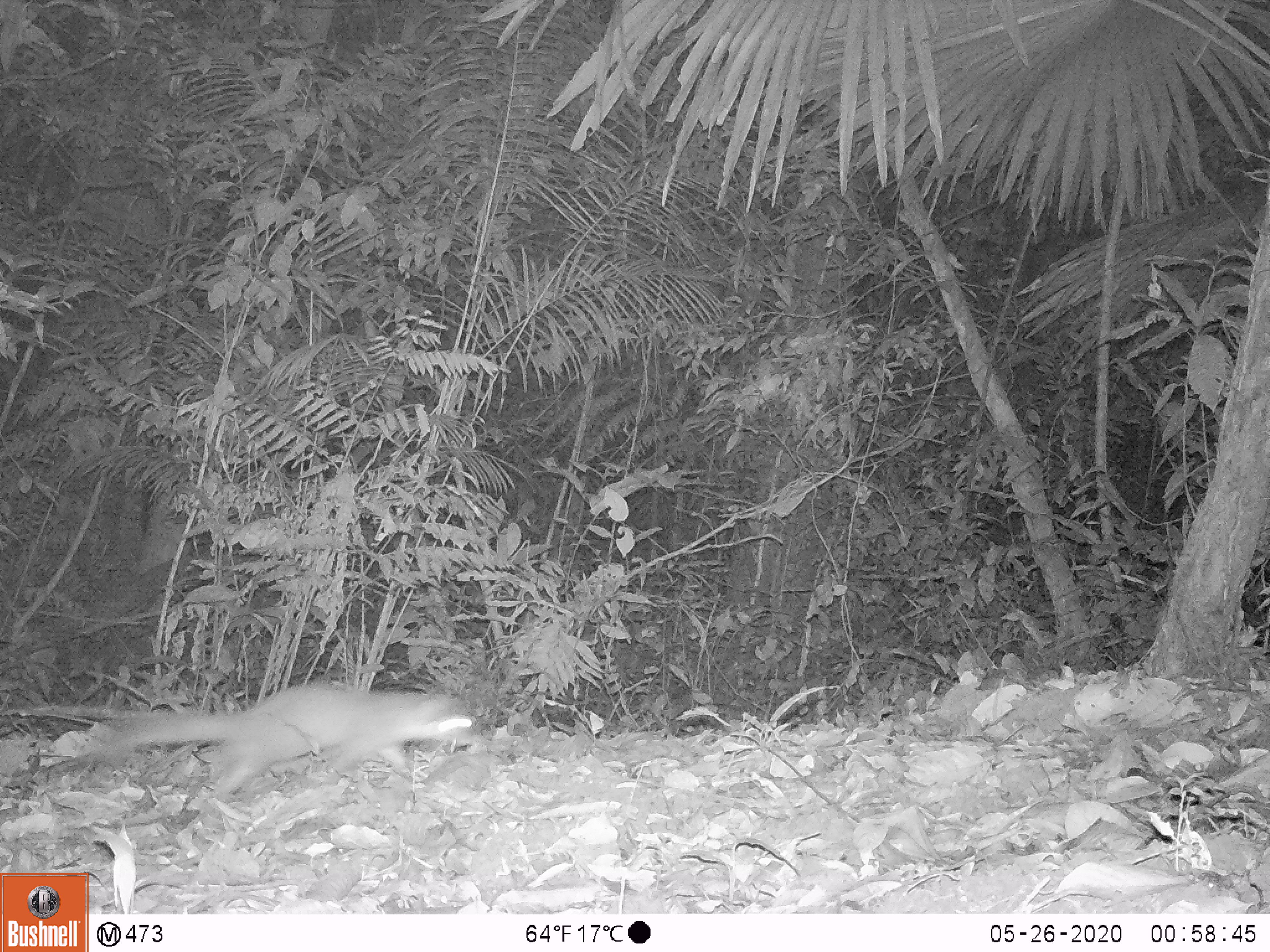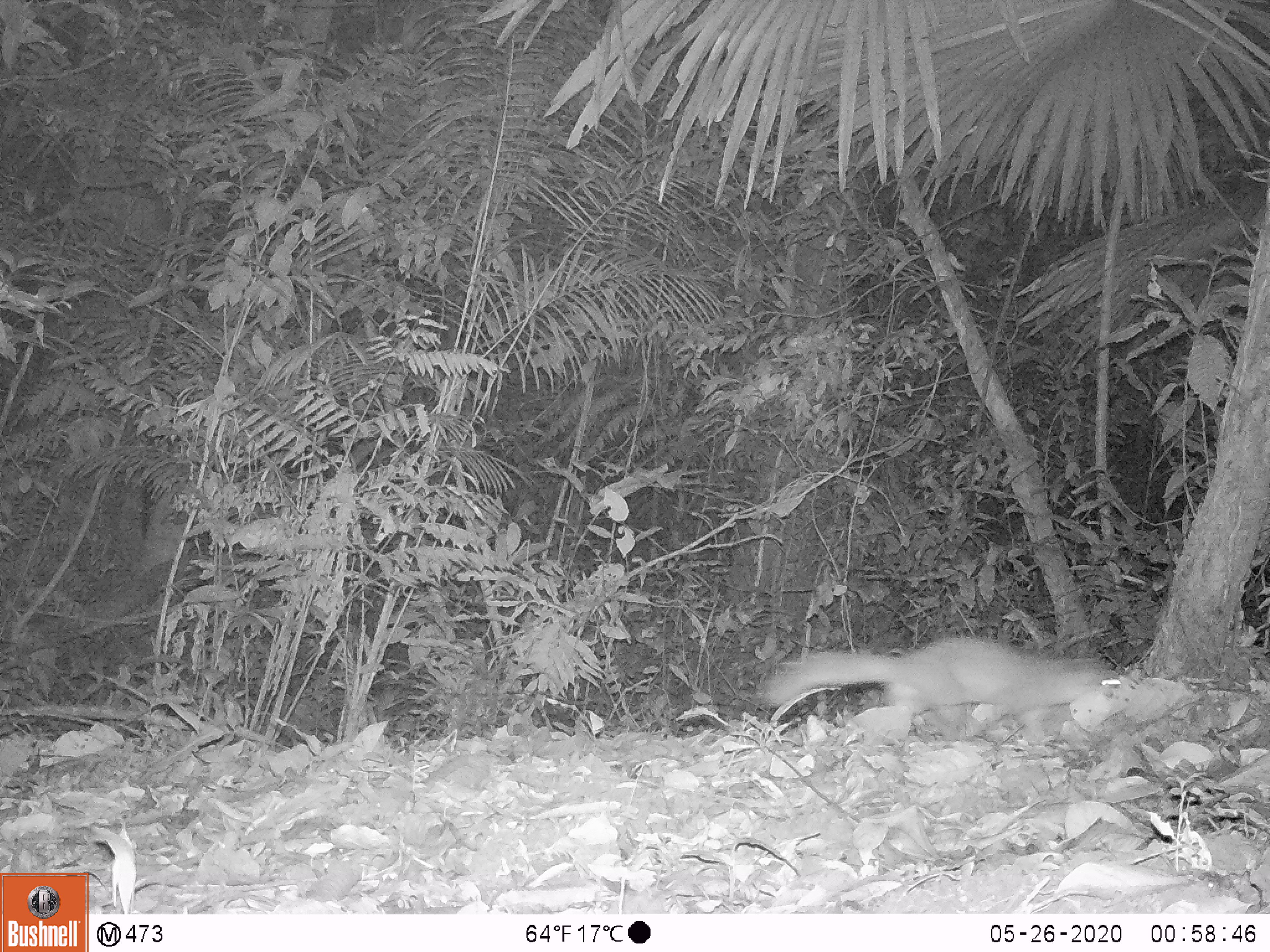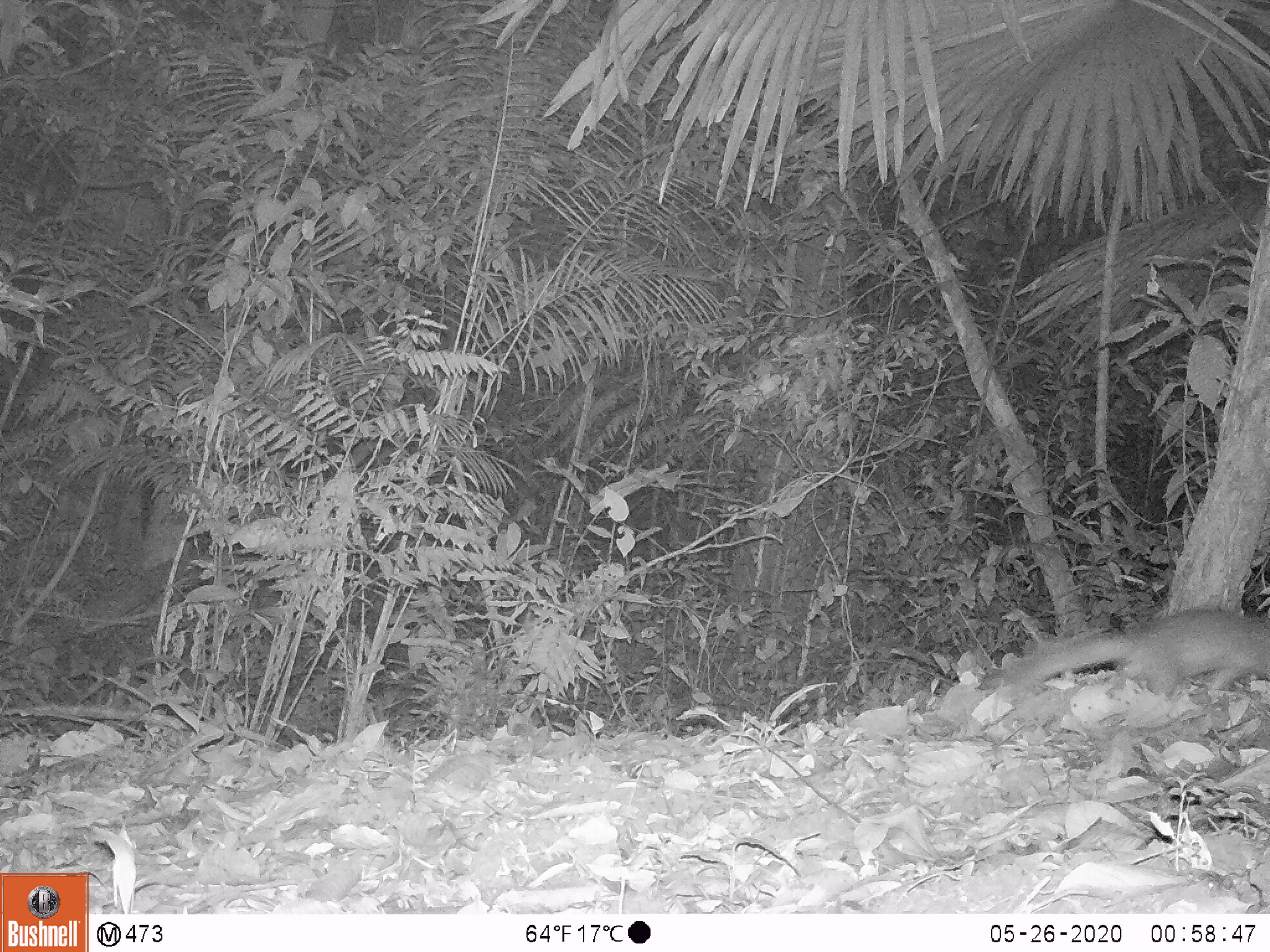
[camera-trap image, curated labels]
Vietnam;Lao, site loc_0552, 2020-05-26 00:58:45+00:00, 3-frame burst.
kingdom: Animalia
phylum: Chordata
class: Mammalia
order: Carnivora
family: Mustelidae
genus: Melogale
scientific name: Melogale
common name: ferret badger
Ferret badger (Melogale). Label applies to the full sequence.